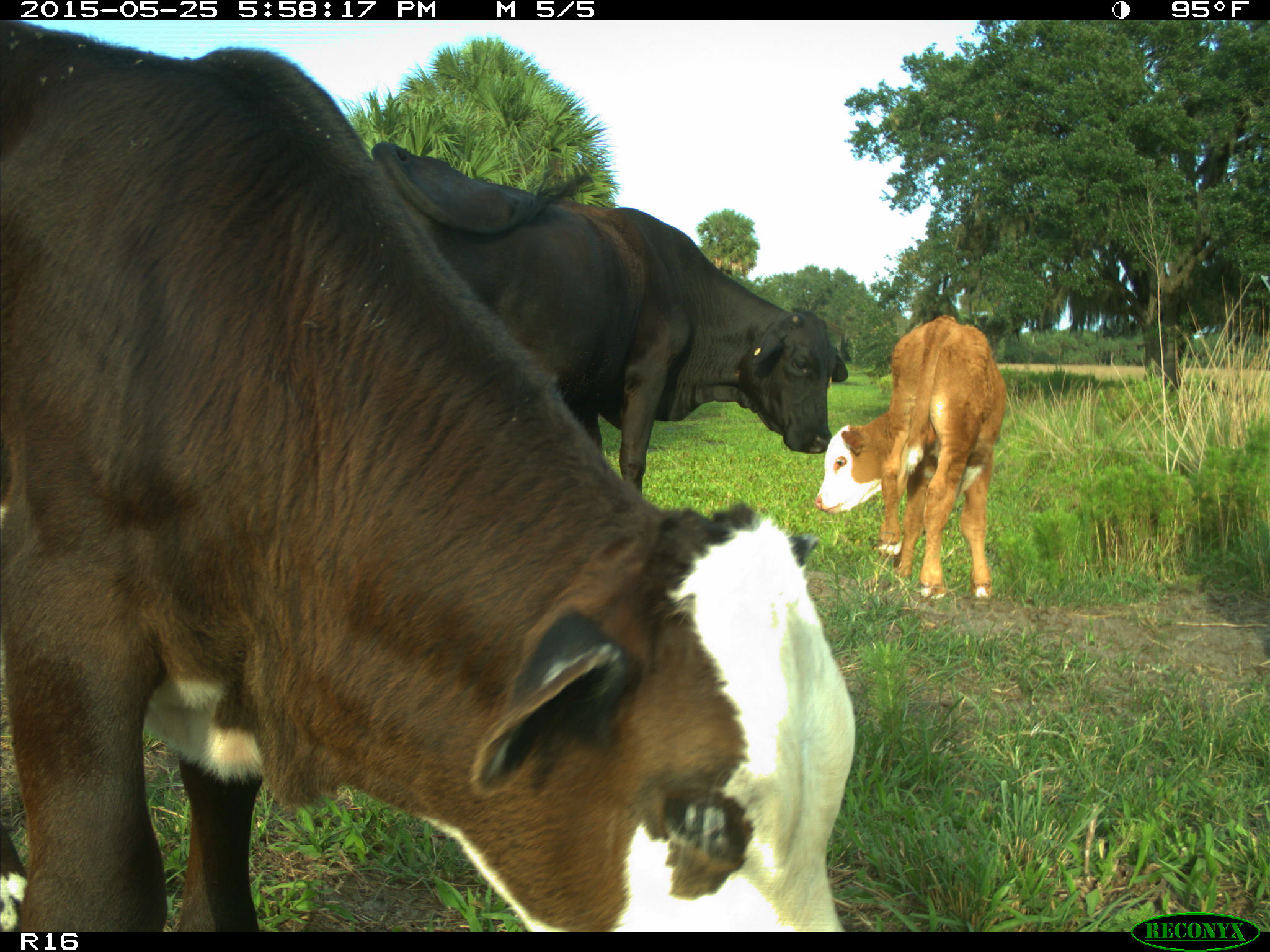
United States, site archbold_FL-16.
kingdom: Animalia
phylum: Chordata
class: Mammalia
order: Artiodactyla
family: Bovidae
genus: Bos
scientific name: Bos taurus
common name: domestic cow